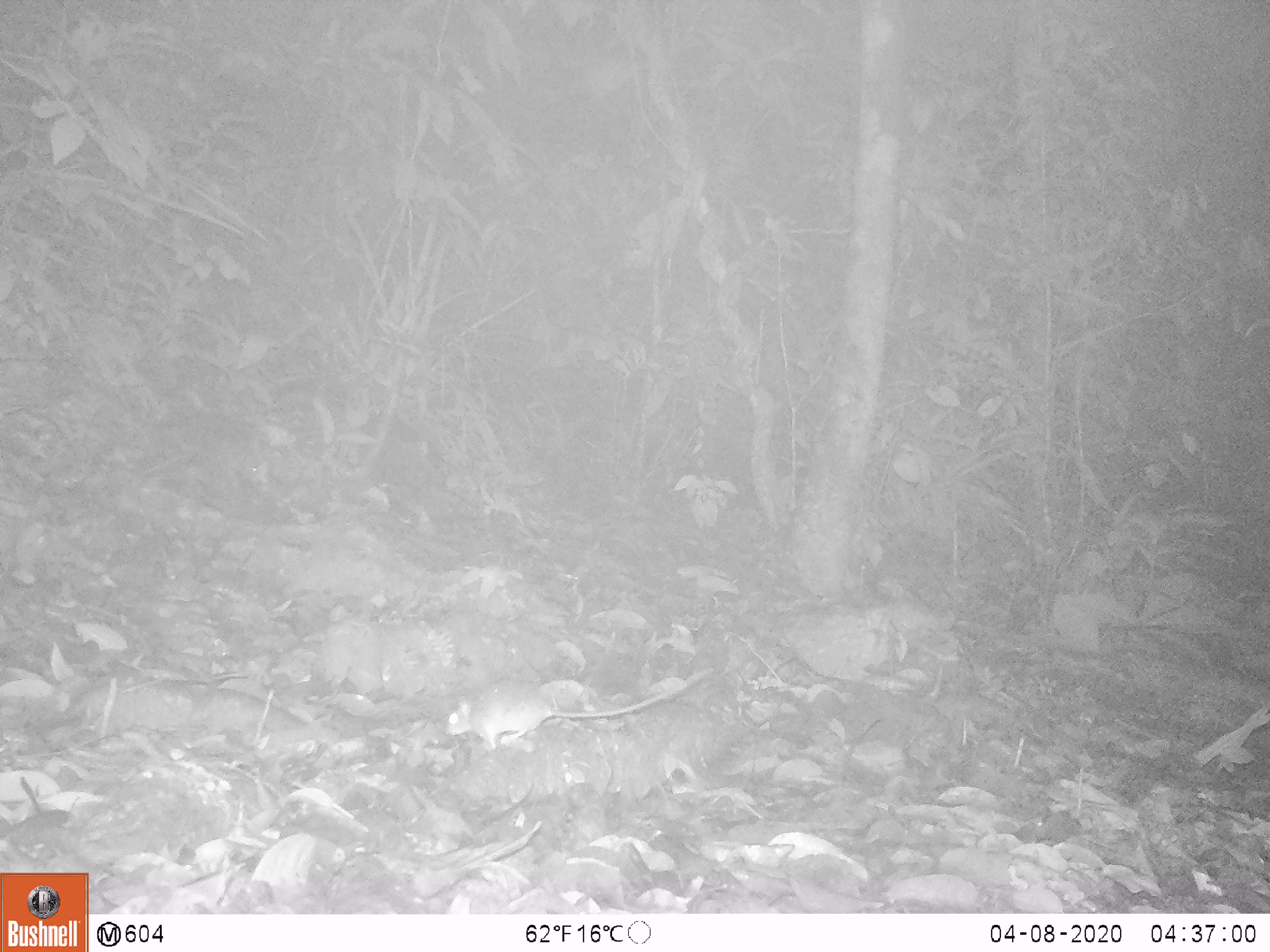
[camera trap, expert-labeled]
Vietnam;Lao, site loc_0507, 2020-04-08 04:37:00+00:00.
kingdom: Animalia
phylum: Chordata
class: Mammalia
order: Rodentia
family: Muridae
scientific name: Muridae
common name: old-world mice and rats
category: unidentified murid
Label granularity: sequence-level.